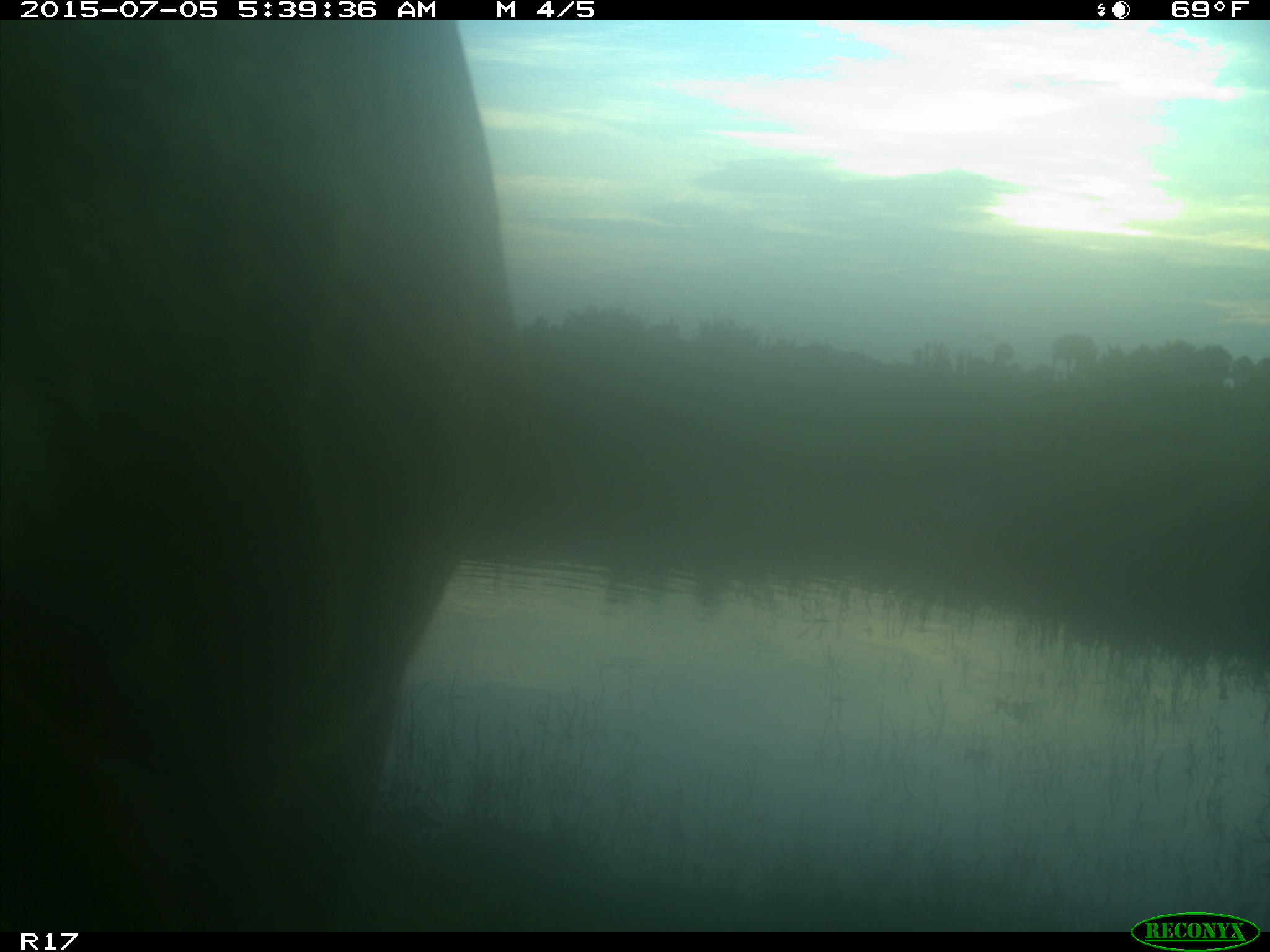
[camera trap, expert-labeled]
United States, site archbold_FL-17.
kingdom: Animalia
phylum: Chordata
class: Mammalia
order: Artiodactyla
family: Bovidae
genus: Bos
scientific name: Bos taurus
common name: domestic cow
Bos taurus (domestic cow).